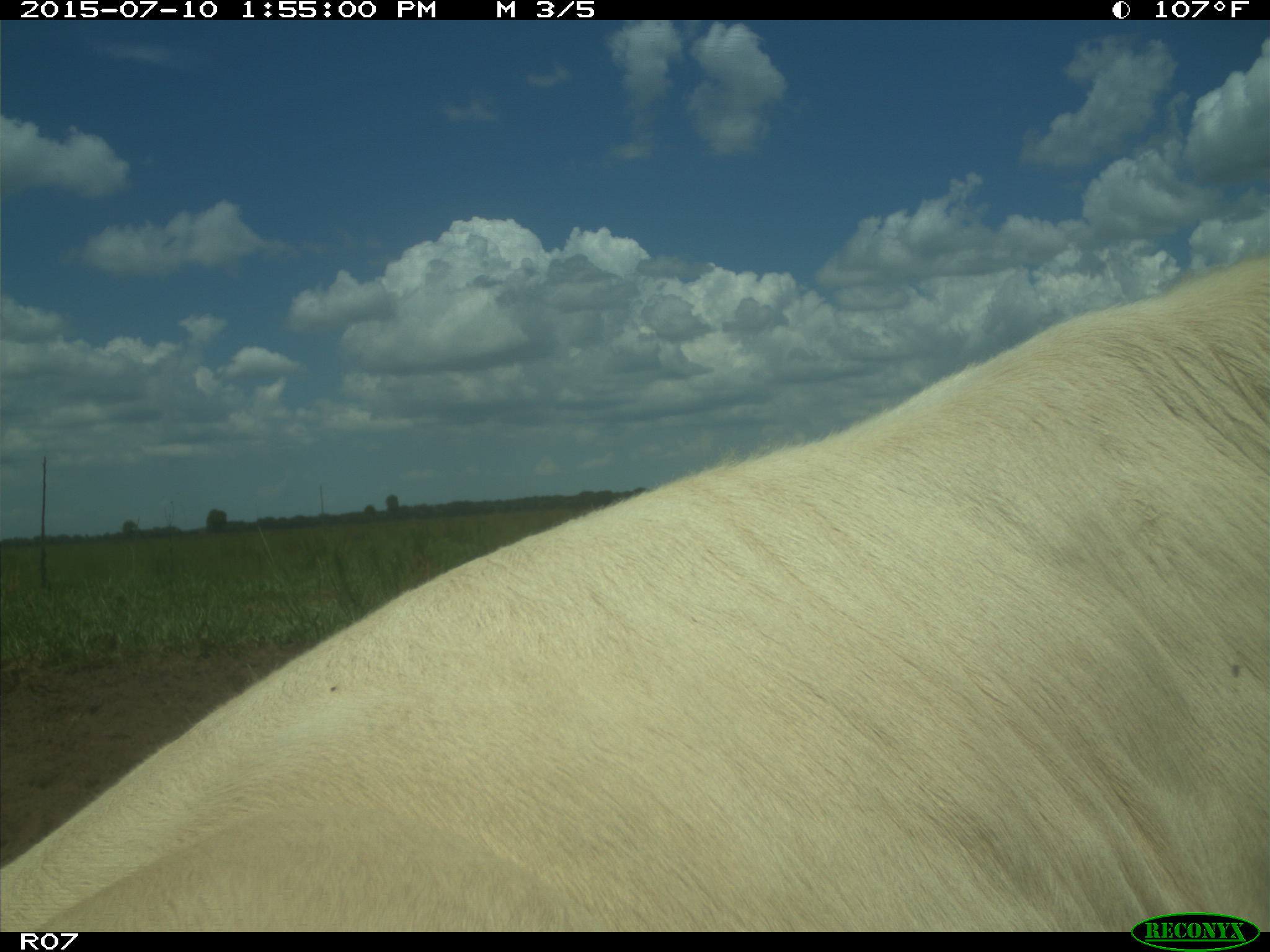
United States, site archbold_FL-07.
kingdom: Animalia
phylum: Chordata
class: Mammalia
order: Artiodactyla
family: Bovidae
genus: Bos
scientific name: Bos taurus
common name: domestic cow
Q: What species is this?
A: Bos taurus (domestic cow).